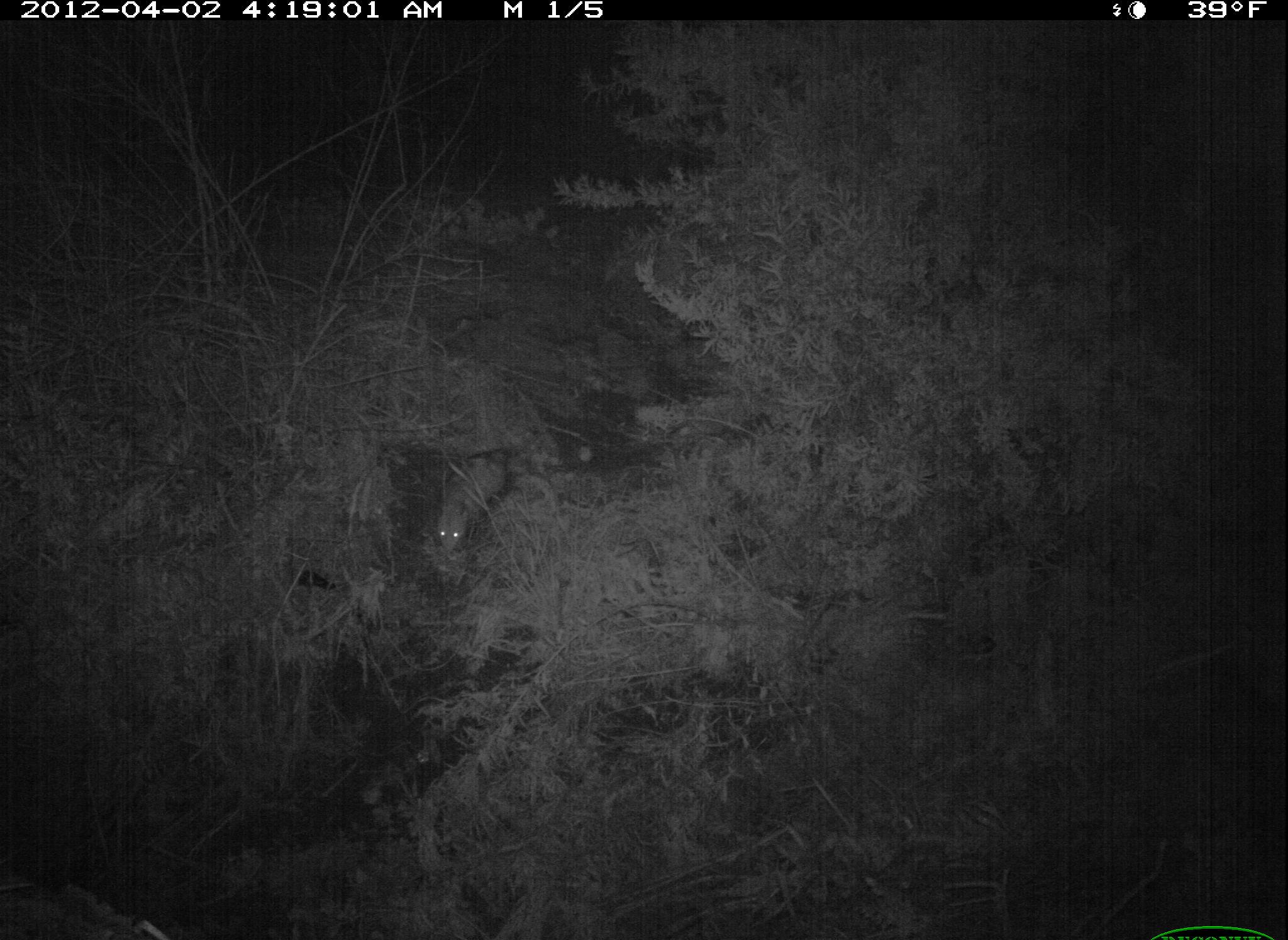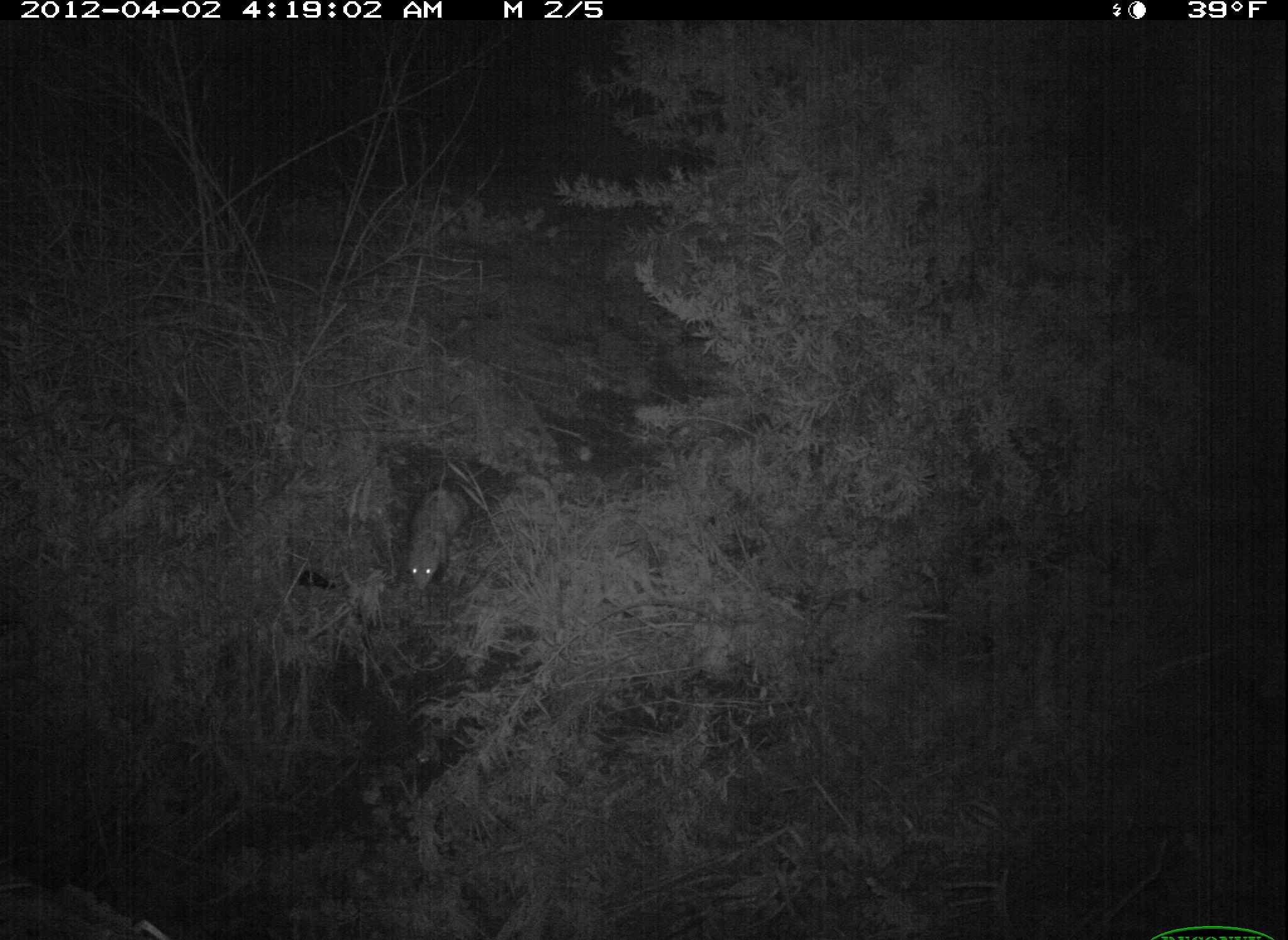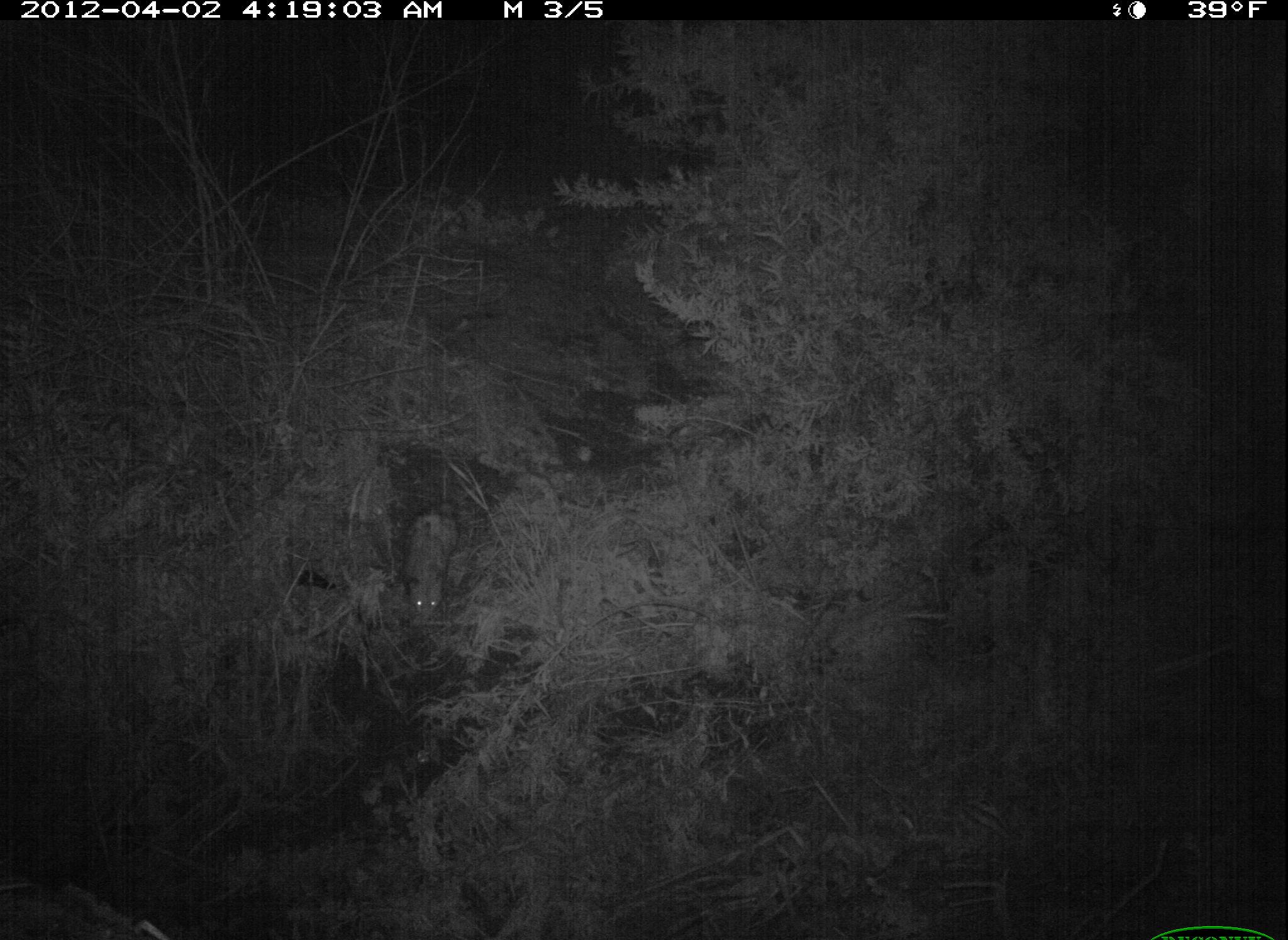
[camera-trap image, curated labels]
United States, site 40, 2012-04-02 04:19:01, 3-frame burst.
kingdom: Animalia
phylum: Chordata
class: Mammalia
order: Didelphimorphia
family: Didelphidae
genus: Didelphis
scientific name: Didelphis virginiana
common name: virginia opossum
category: opossum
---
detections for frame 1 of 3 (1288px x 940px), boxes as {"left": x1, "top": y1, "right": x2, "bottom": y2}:
opossum: {"left": 423, "top": 438, "right": 514, "bottom": 573}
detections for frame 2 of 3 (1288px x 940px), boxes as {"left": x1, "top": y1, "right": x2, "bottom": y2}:
opossum: {"left": 394, "top": 453, "right": 497, "bottom": 604}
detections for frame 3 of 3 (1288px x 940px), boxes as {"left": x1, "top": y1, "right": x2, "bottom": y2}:
opossum: {"left": 393, "top": 485, "right": 475, "bottom": 644}